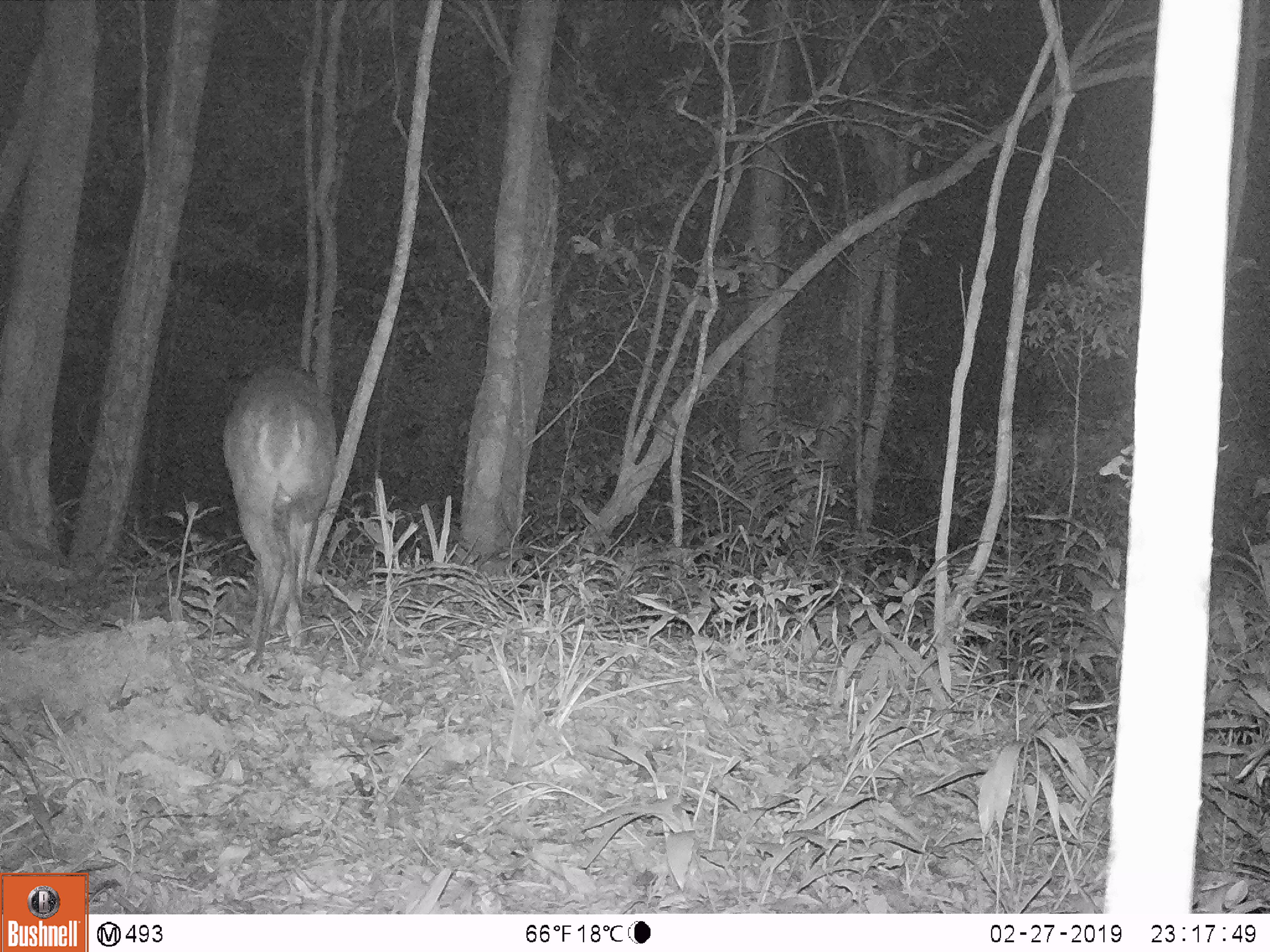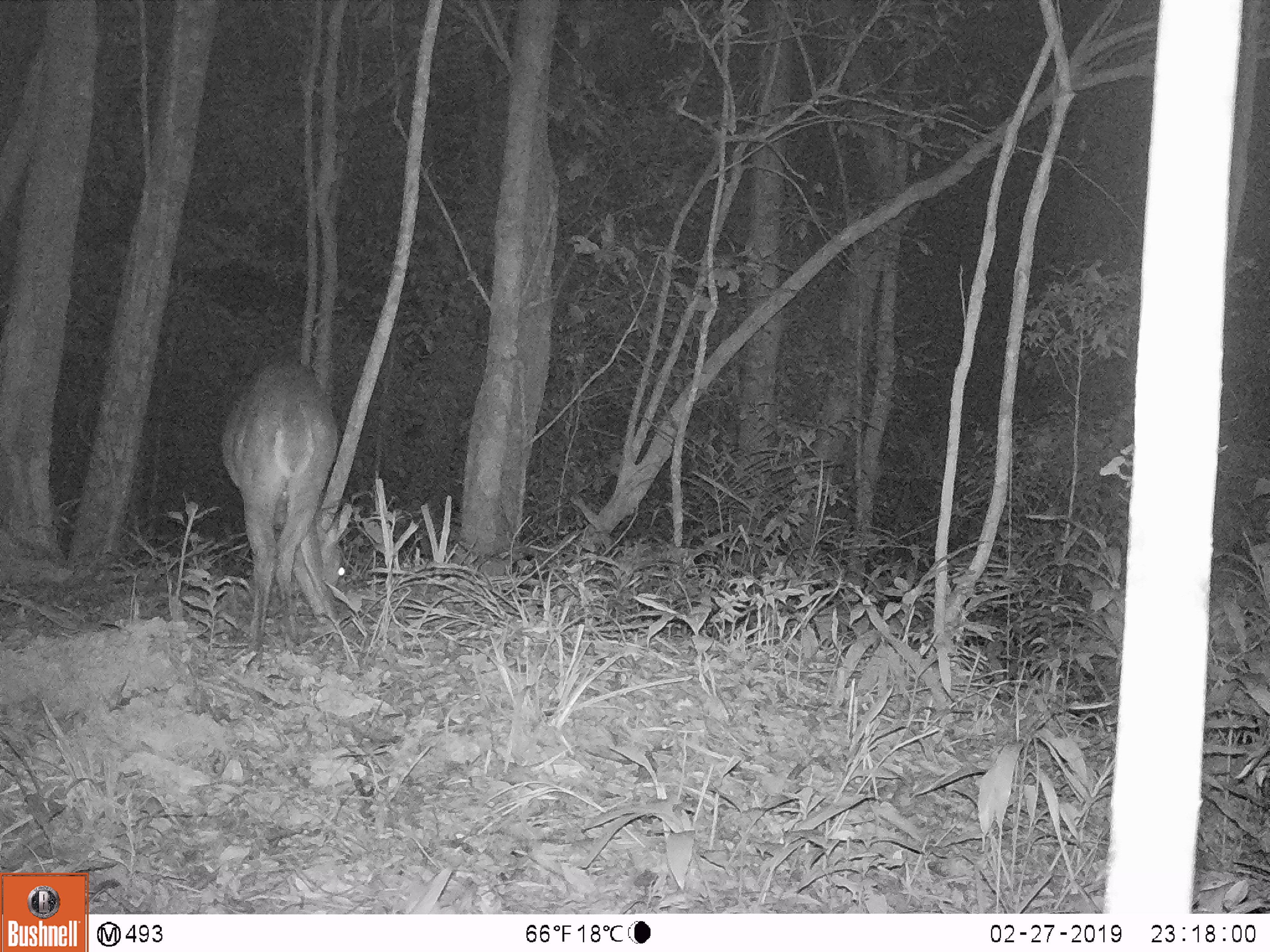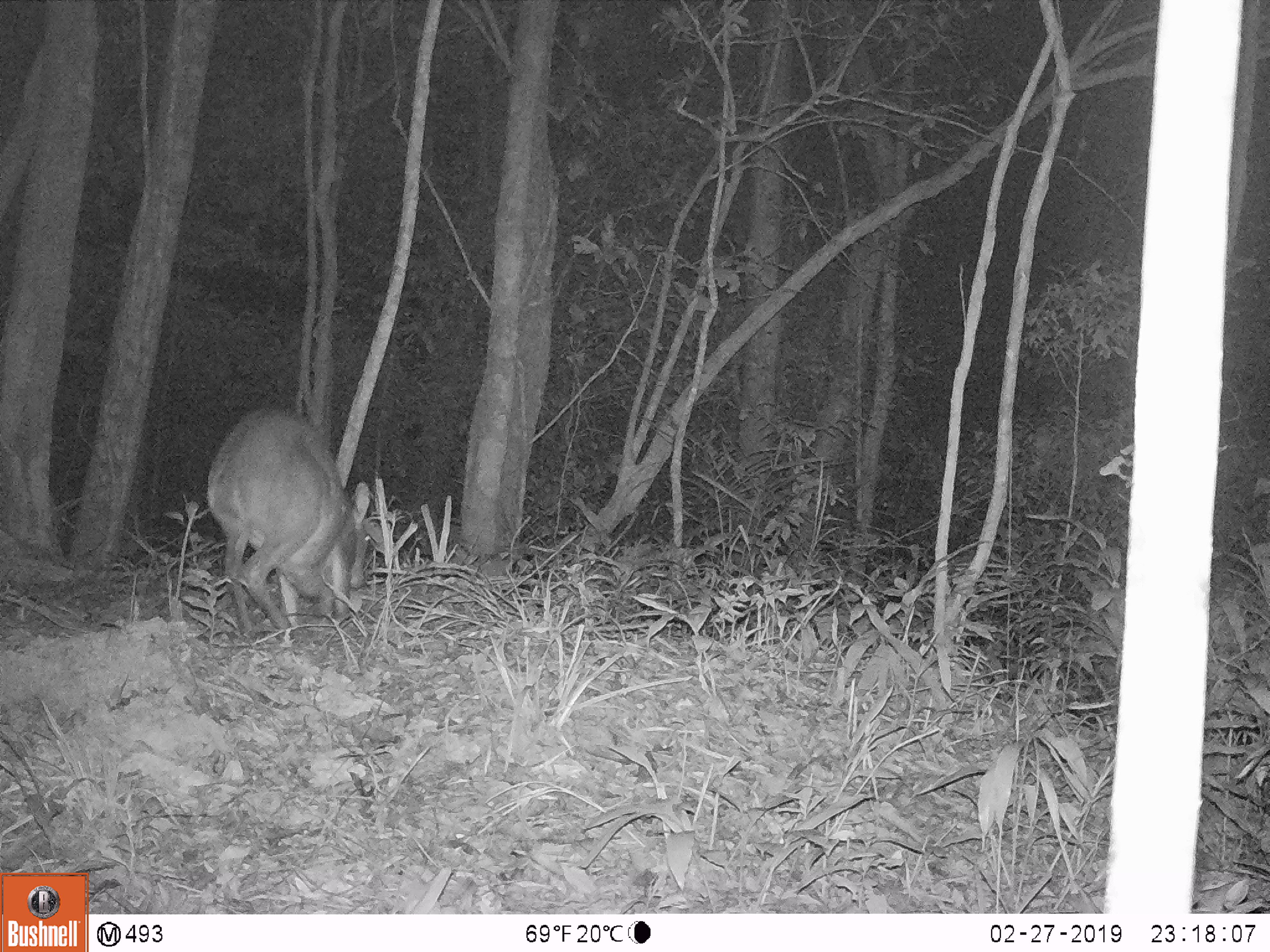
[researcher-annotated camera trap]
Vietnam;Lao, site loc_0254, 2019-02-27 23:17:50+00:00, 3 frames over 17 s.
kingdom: Animalia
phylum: Chordata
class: Mammalia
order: Artiodactyla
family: Cervidae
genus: Muntiacus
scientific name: Muntiacus vuquangensis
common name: large-antlered muntjac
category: large antlered muntjac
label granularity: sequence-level